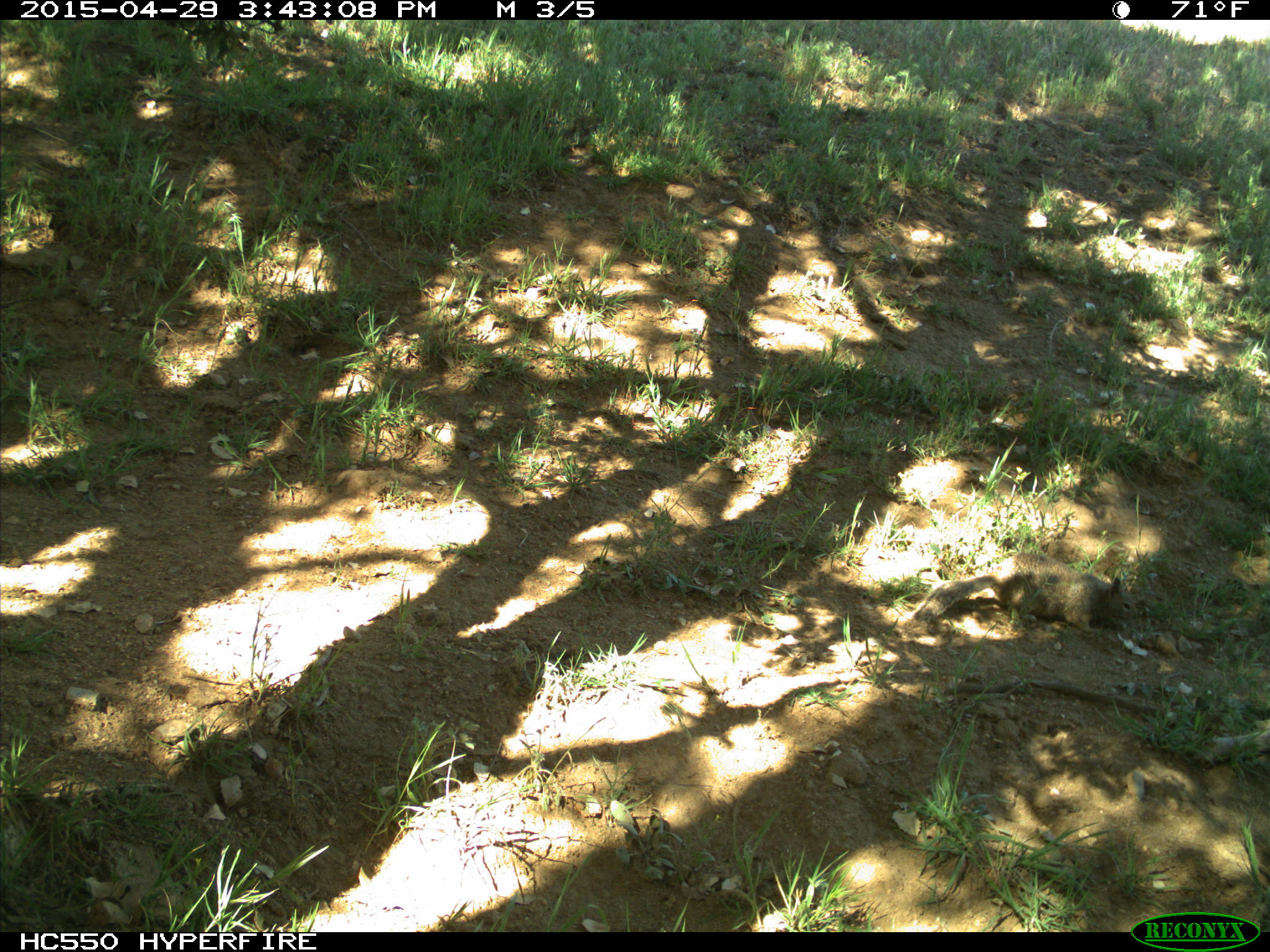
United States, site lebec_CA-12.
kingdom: Animalia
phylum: Chordata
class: Mammalia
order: Rodentia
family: Sciuridae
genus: Otospermophilus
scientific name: Otospermophilus beecheyi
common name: california ground squirrel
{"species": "Otospermophilus beecheyi (california ground squirrel)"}